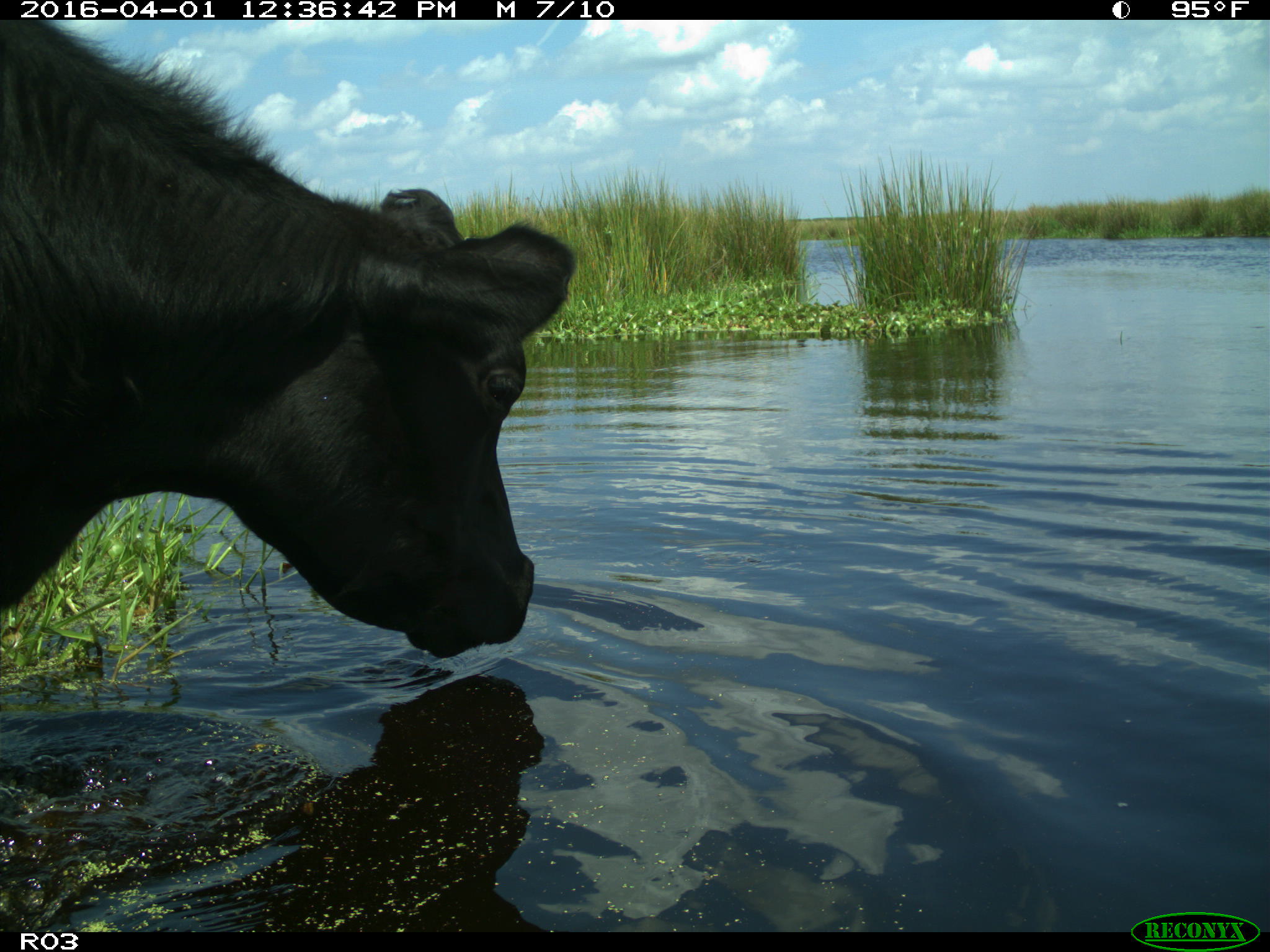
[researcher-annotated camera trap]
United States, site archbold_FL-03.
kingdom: Animalia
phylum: Chordata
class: Mammalia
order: Artiodactyla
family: Bovidae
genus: Bos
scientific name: Bos taurus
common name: domestic cow